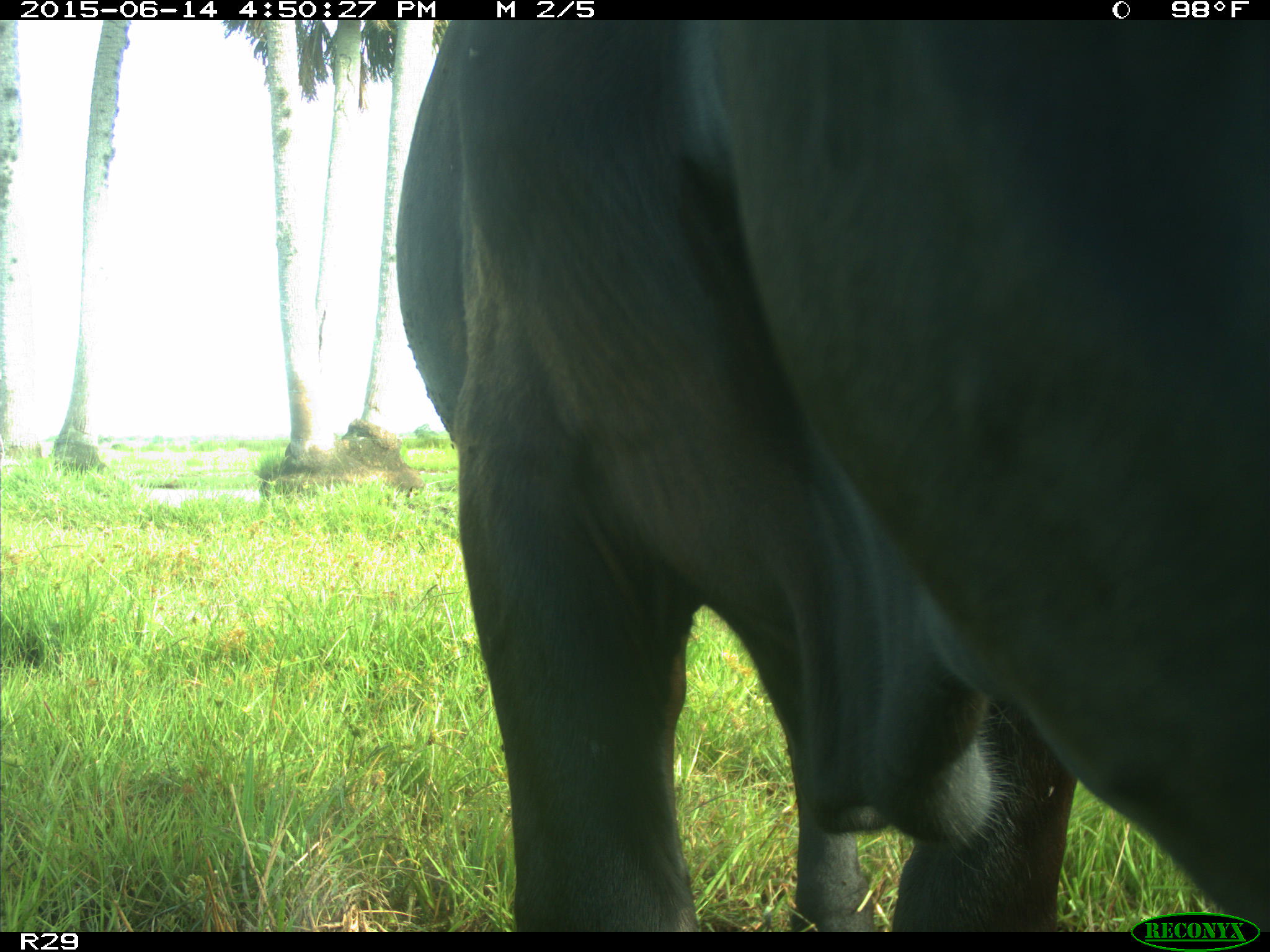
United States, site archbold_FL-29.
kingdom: Animalia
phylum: Chordata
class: Mammalia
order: Artiodactyla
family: Bovidae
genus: Bos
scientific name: Bos taurus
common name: domestic cow